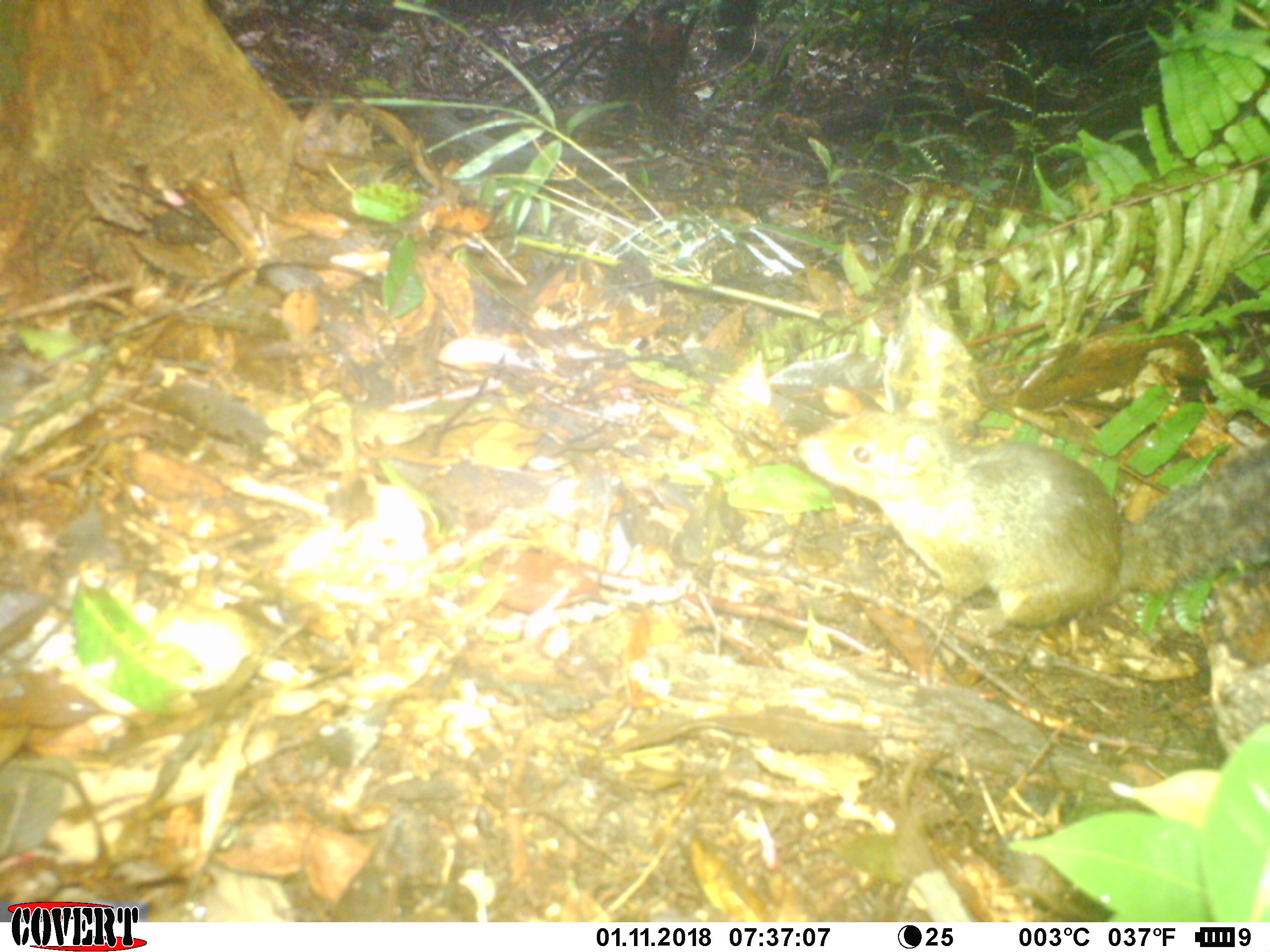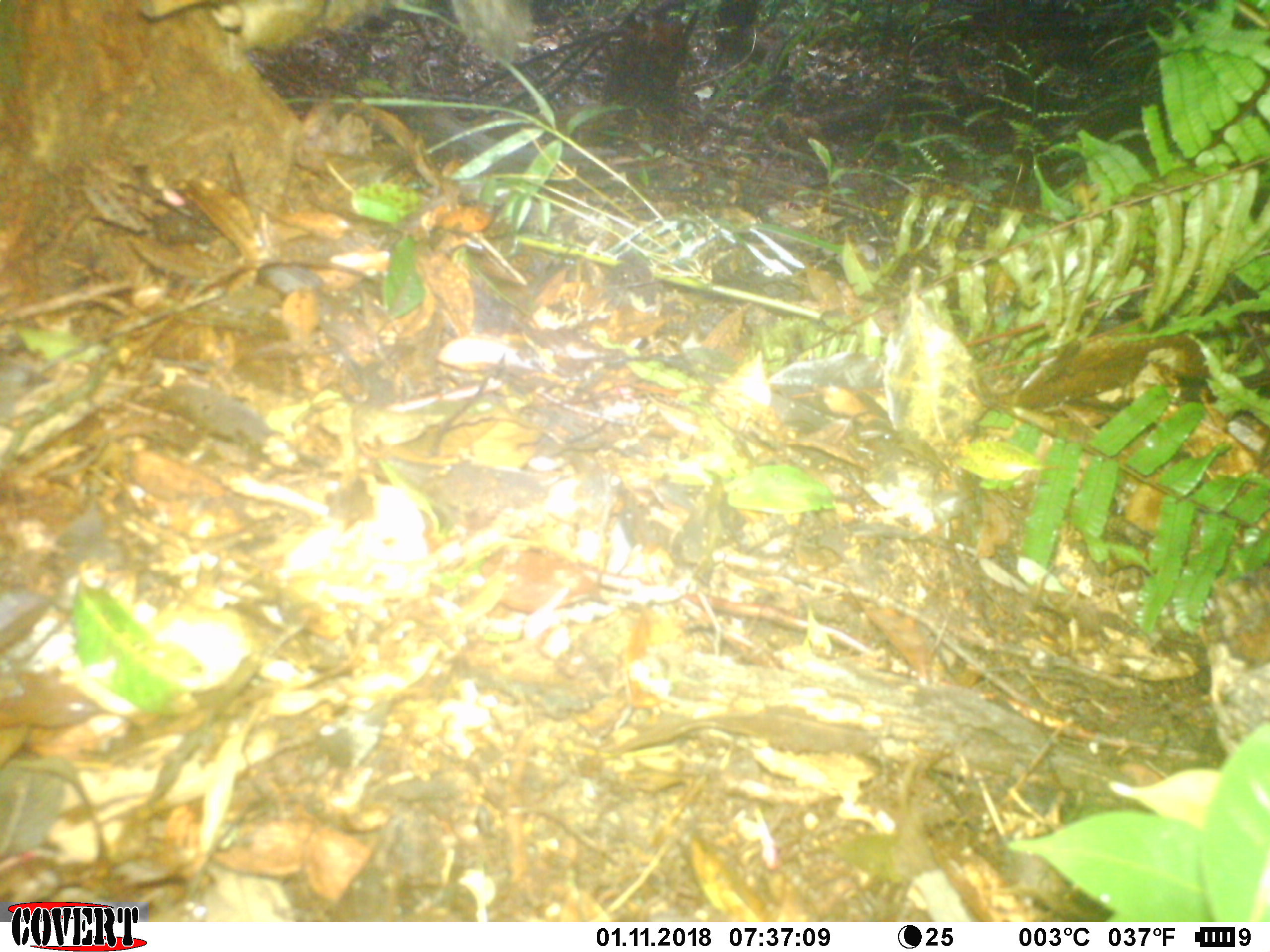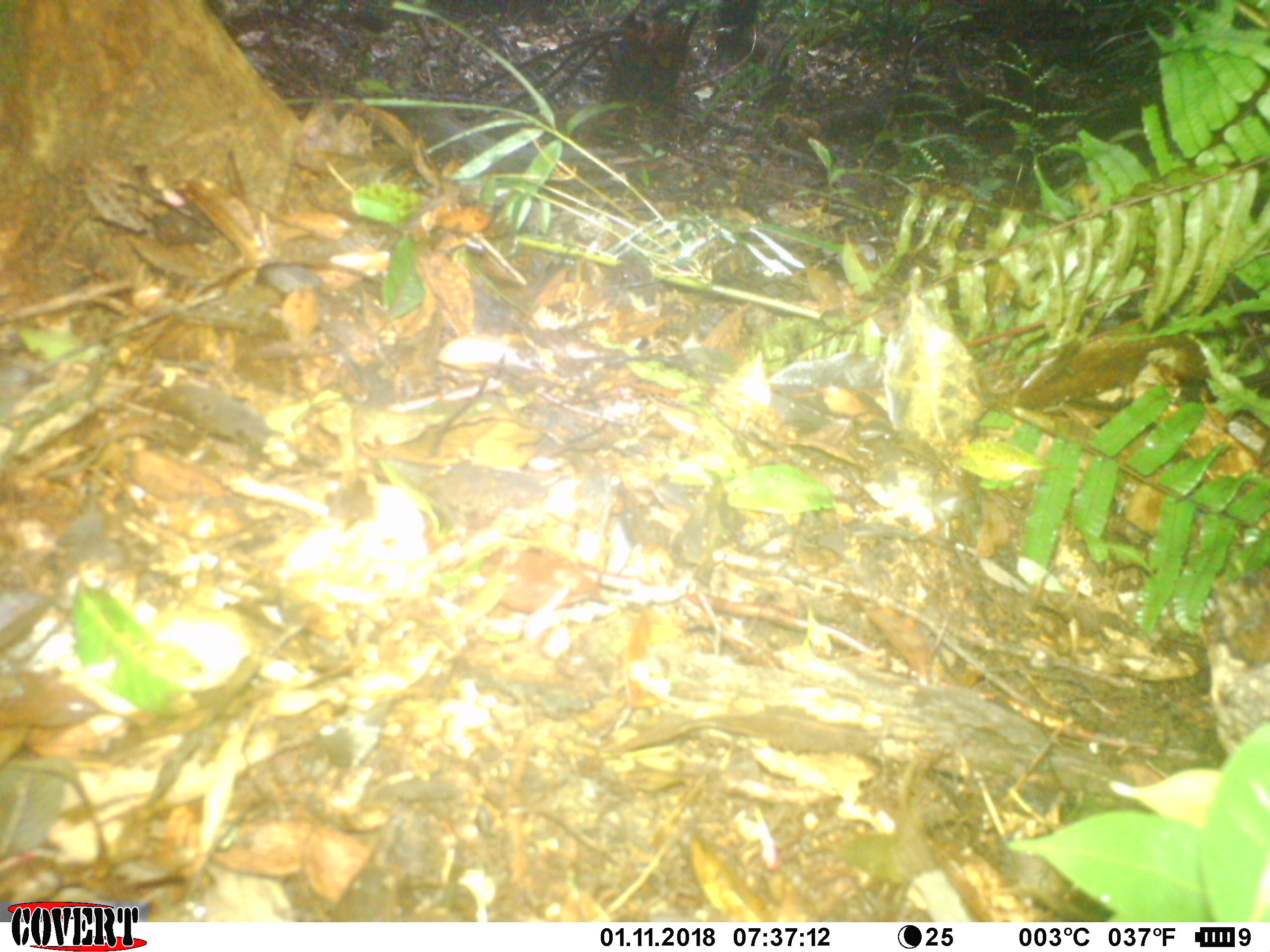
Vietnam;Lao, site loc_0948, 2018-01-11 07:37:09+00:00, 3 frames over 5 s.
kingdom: Animalia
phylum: Chordata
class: Mammalia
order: Rodentia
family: Sciuridae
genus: Dremomys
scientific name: Dremomys rufigenis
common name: red-cheeked squirrel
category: red cheeked squirrel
Red cheeked squirrel (red-cheeked squirrel) (Dremomys rufigenis). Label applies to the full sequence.